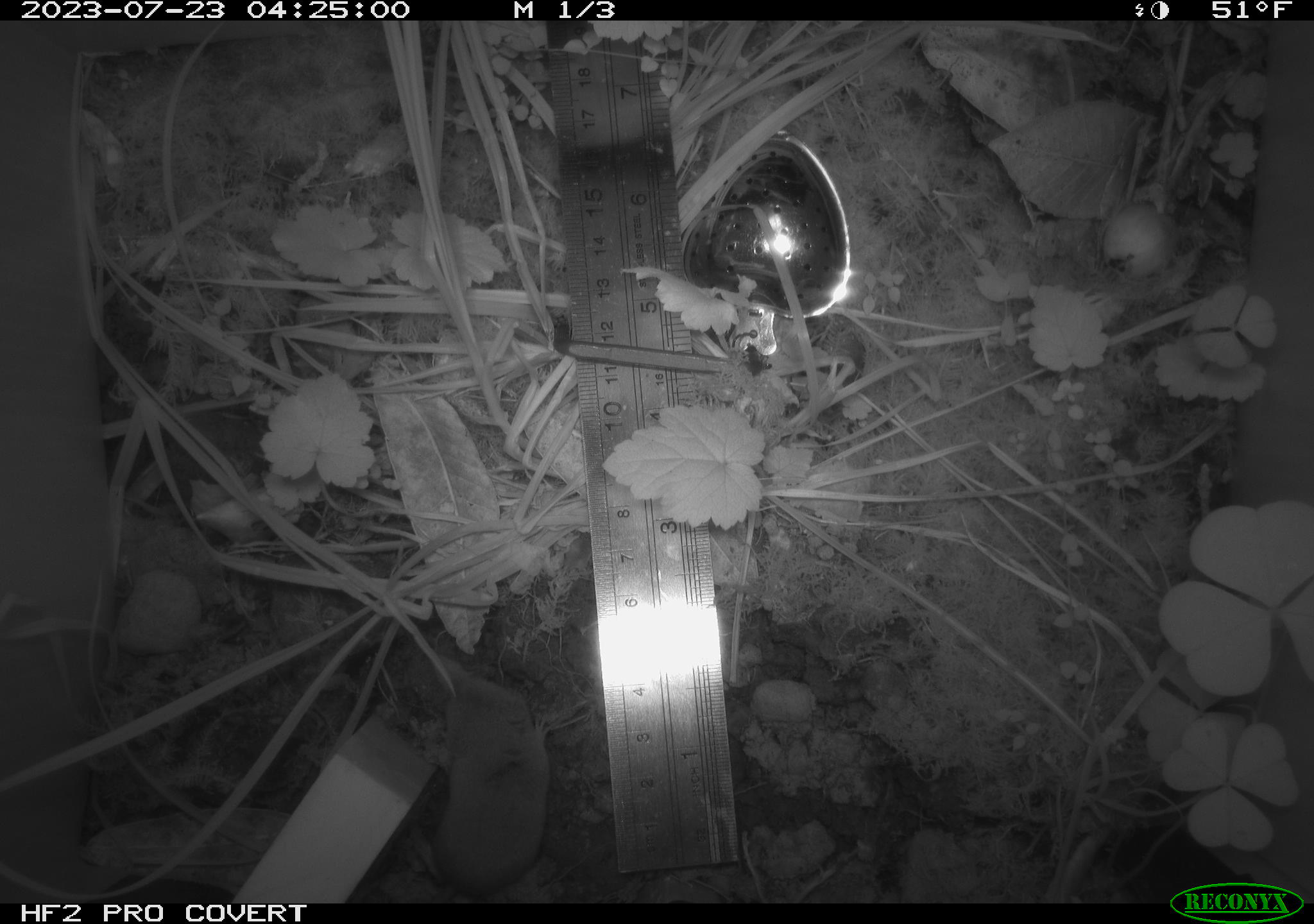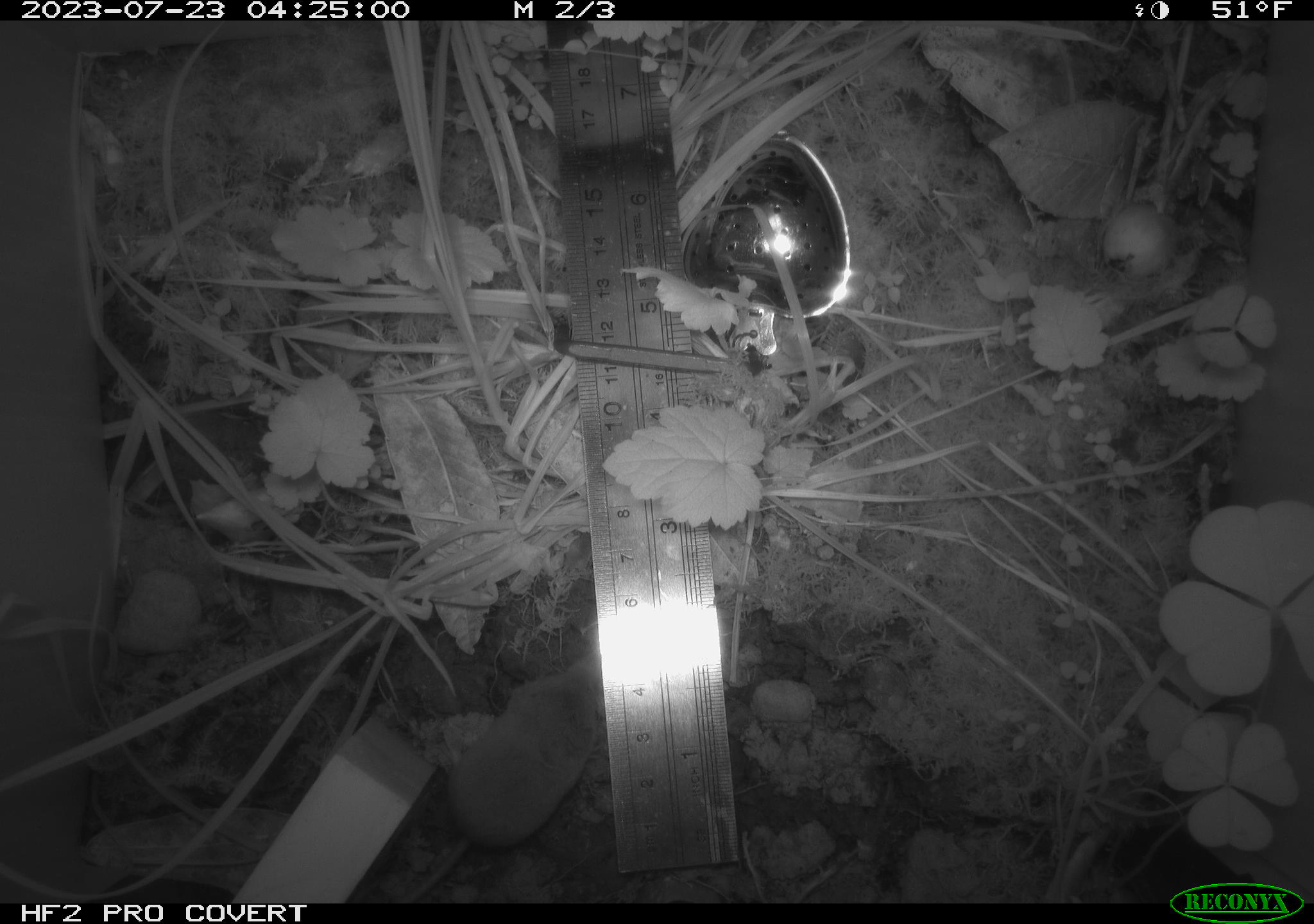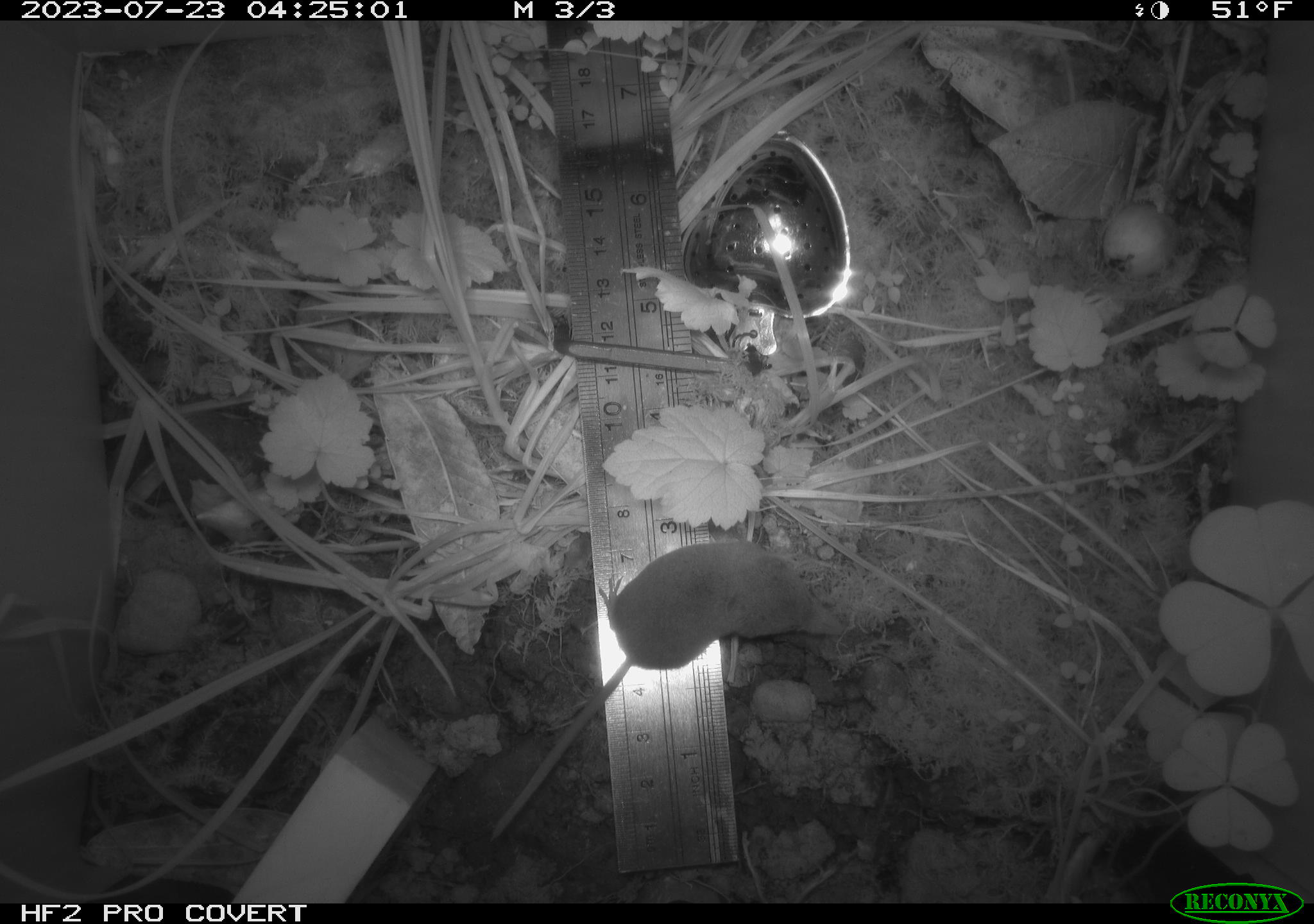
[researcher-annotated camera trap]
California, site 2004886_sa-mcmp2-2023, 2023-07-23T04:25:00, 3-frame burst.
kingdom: Animalia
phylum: Chordata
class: Mammalia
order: Eulipotyphla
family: Soricidae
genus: Sorex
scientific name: Sorex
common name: long-tailed shrew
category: sorex species